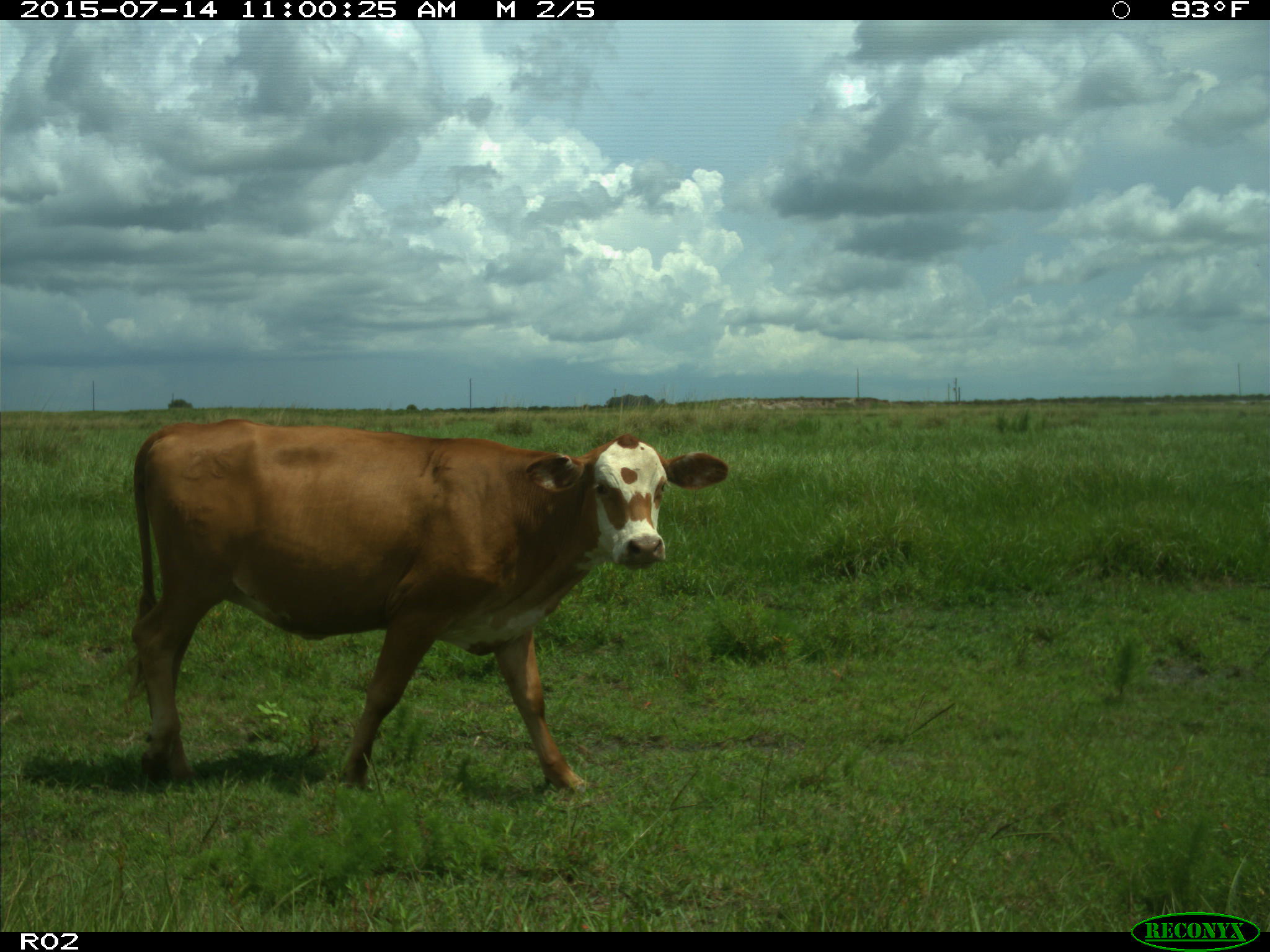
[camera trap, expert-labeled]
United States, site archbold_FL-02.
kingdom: Animalia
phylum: Chordata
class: Mammalia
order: Artiodactyla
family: Bovidae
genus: Bos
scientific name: Bos taurus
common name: domestic cow